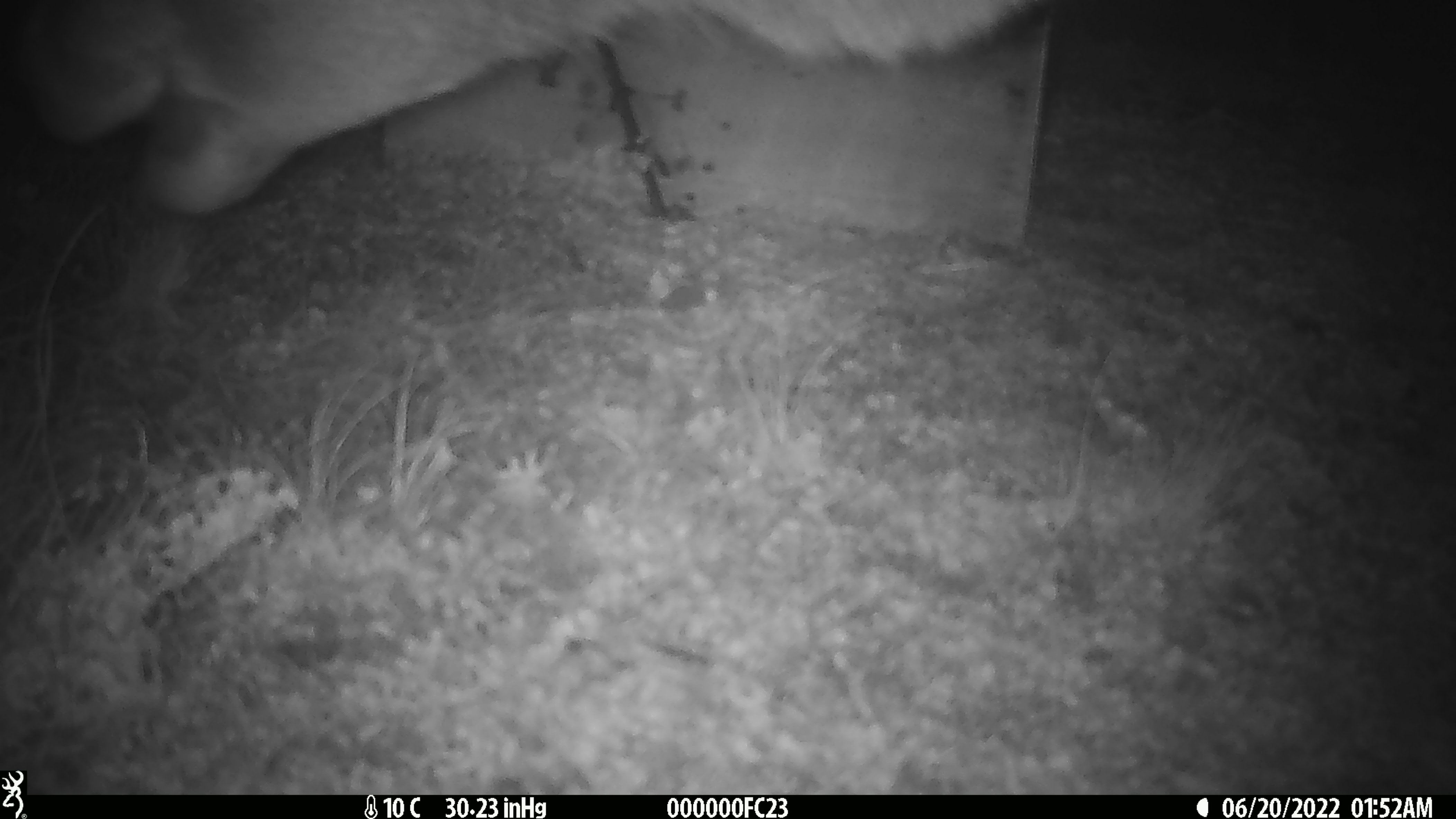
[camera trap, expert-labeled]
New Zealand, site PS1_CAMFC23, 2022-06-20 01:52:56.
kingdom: Animalia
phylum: Chordata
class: Mammalia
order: Artiodactyla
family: Cervidae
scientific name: Cervidae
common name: deer